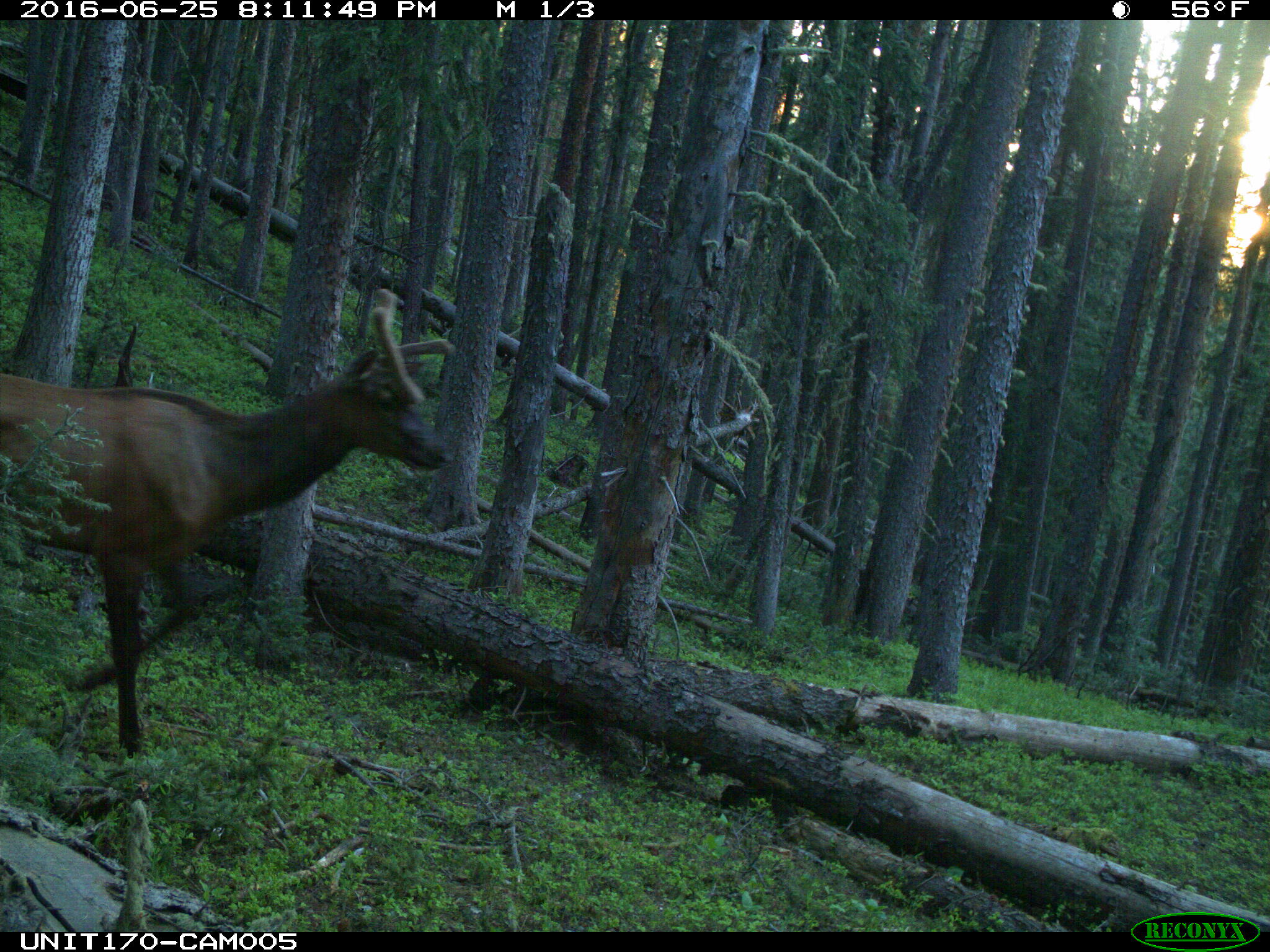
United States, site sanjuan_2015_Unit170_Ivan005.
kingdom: Animalia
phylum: Chordata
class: Mammalia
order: Artiodactyla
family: Cervidae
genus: Cervus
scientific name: Cervus elaphus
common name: red deer